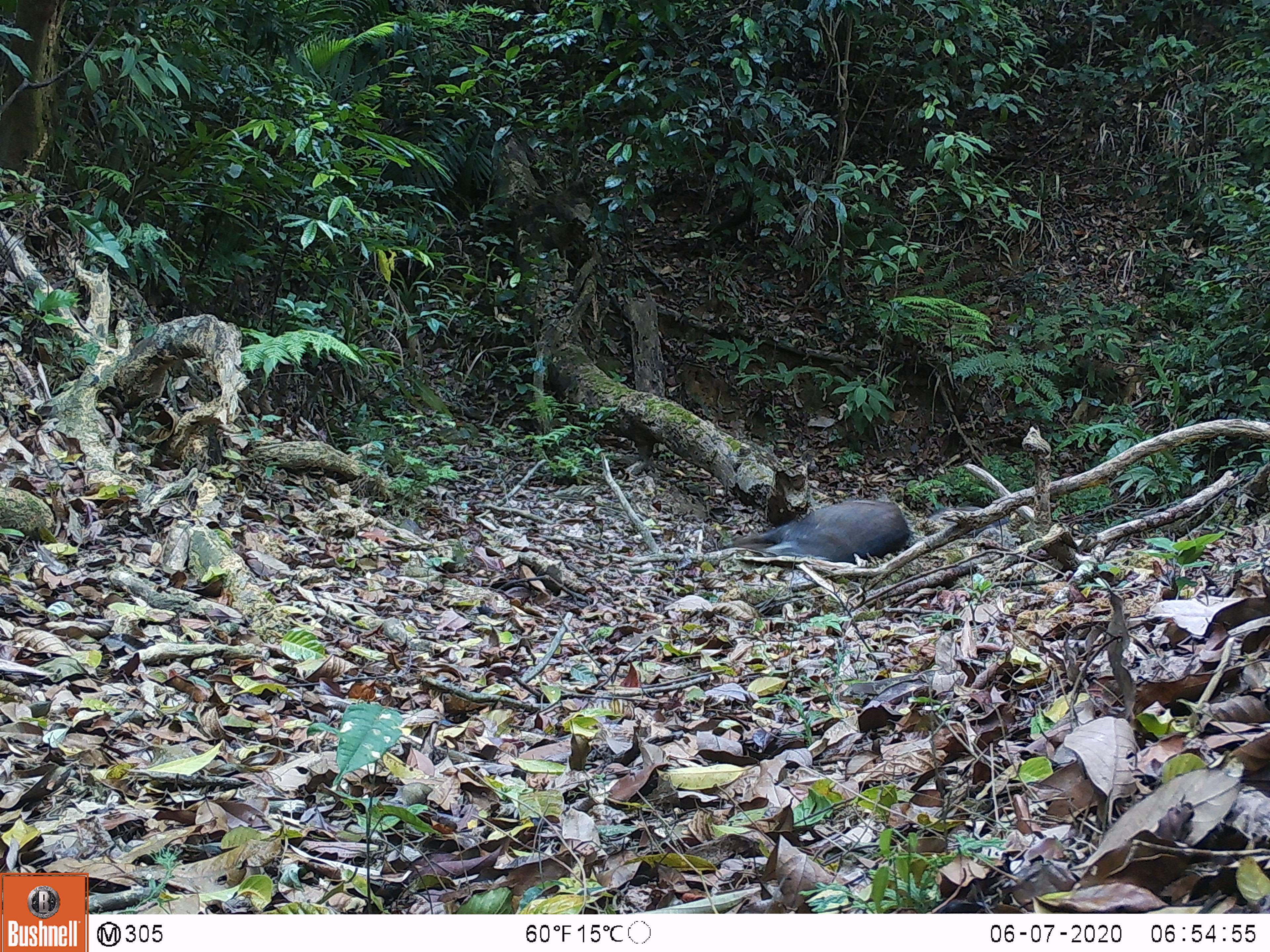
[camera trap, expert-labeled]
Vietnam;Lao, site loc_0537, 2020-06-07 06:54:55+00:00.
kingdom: Animalia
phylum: Chordata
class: Mammalia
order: Artiodactyla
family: Suidae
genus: Sus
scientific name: Sus scrofa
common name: eurasian wild pig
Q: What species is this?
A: Eurasian wild pig (Sus scrofa).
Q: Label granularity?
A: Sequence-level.